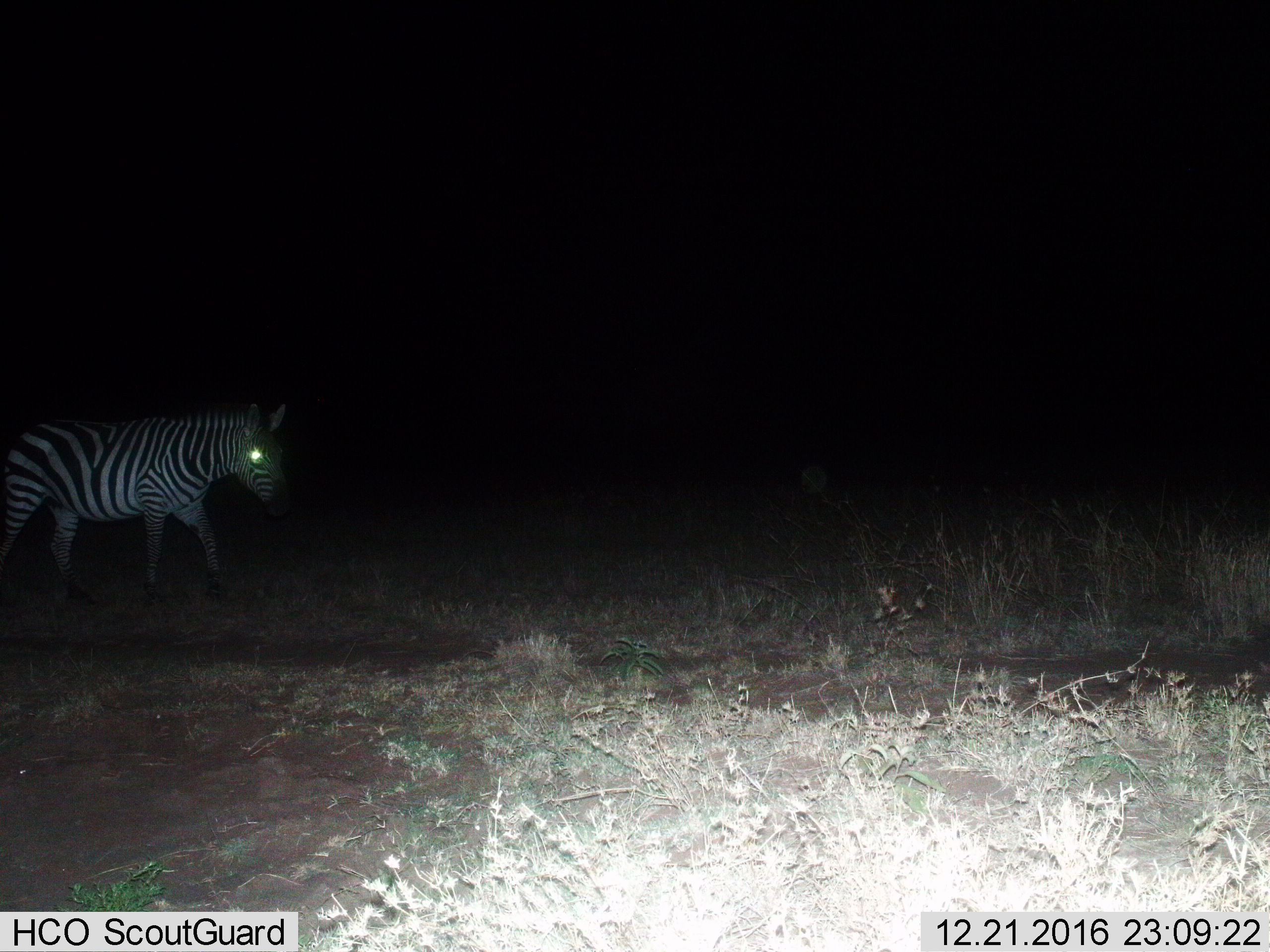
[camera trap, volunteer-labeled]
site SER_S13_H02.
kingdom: Animalia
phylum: Chordata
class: Mammalia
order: Perissodactyla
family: Equidae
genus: Equus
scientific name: Equus quagga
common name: plains zebra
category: zebraplains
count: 1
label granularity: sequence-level